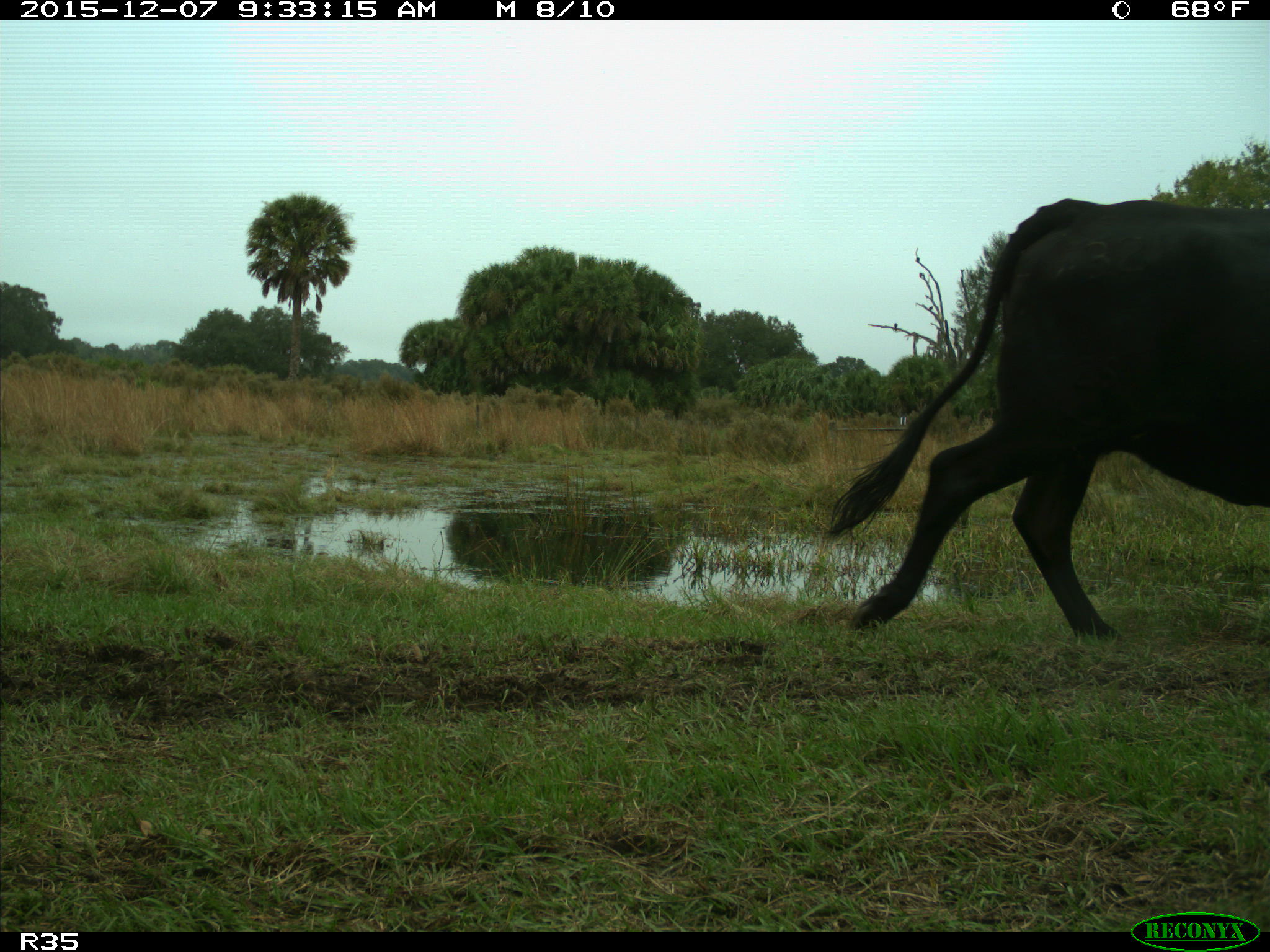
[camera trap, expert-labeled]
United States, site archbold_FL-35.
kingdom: Animalia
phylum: Chordata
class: Mammalia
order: Artiodactyla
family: Bovidae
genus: Bos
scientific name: Bos taurus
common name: domestic cow